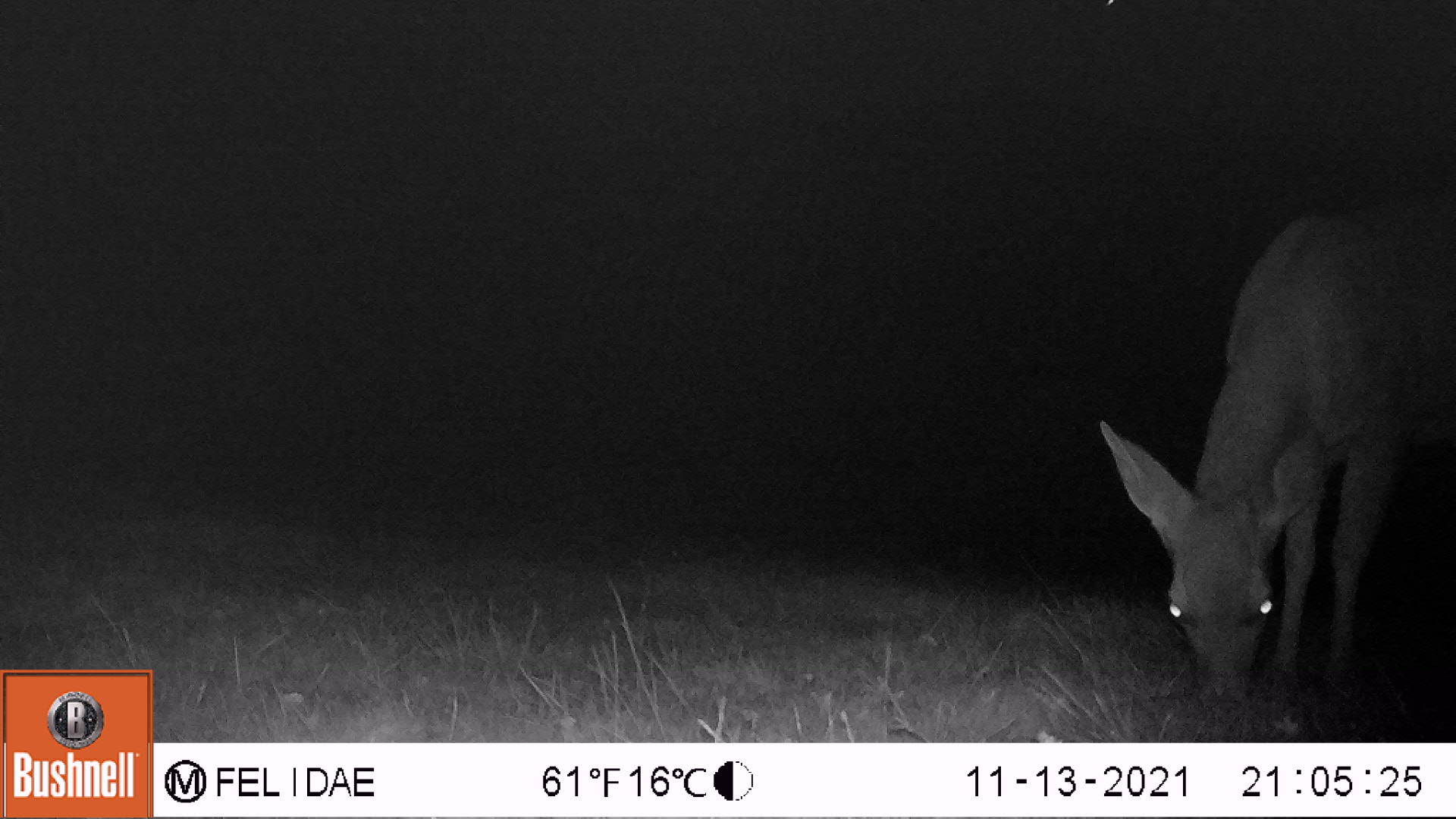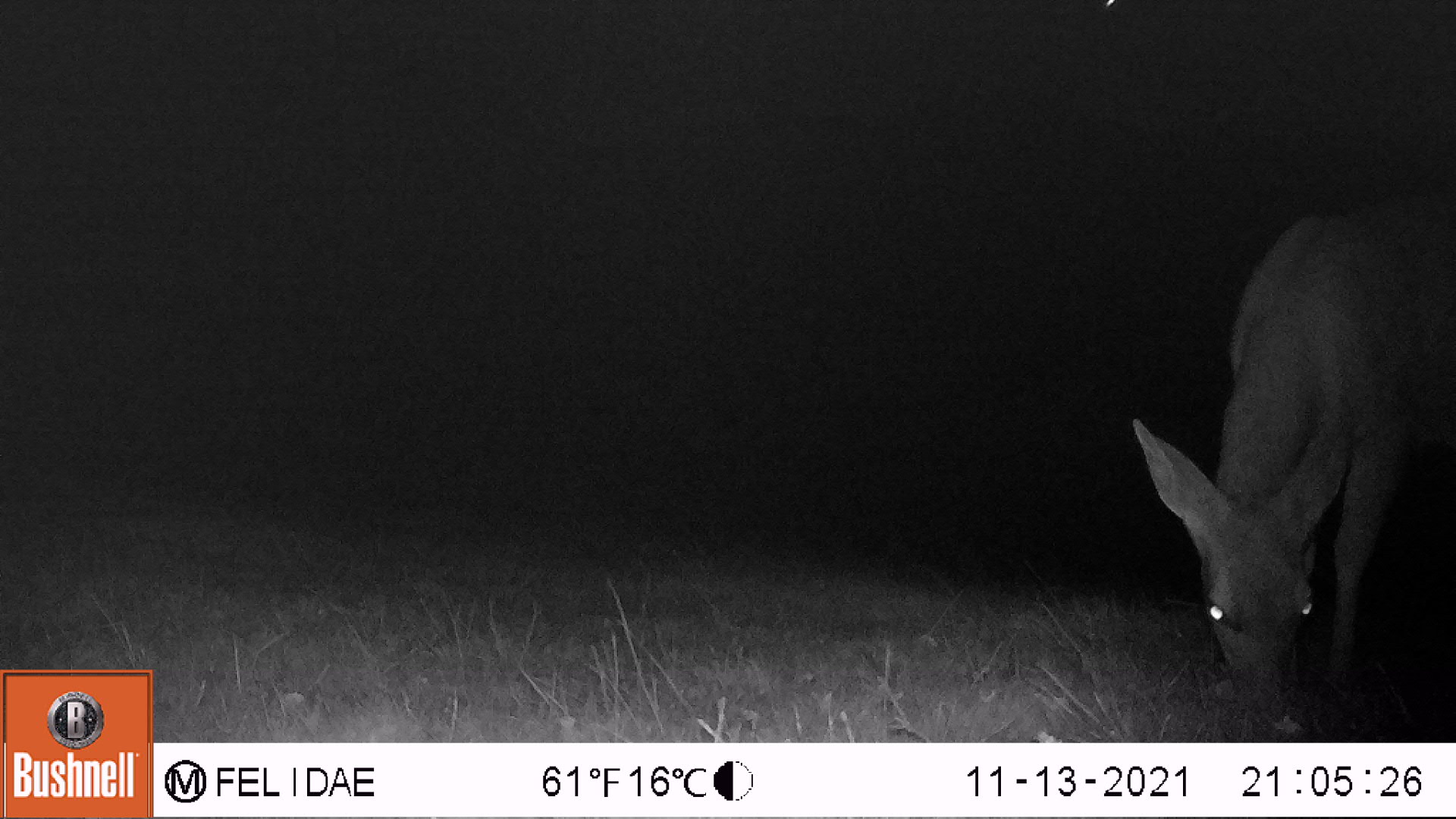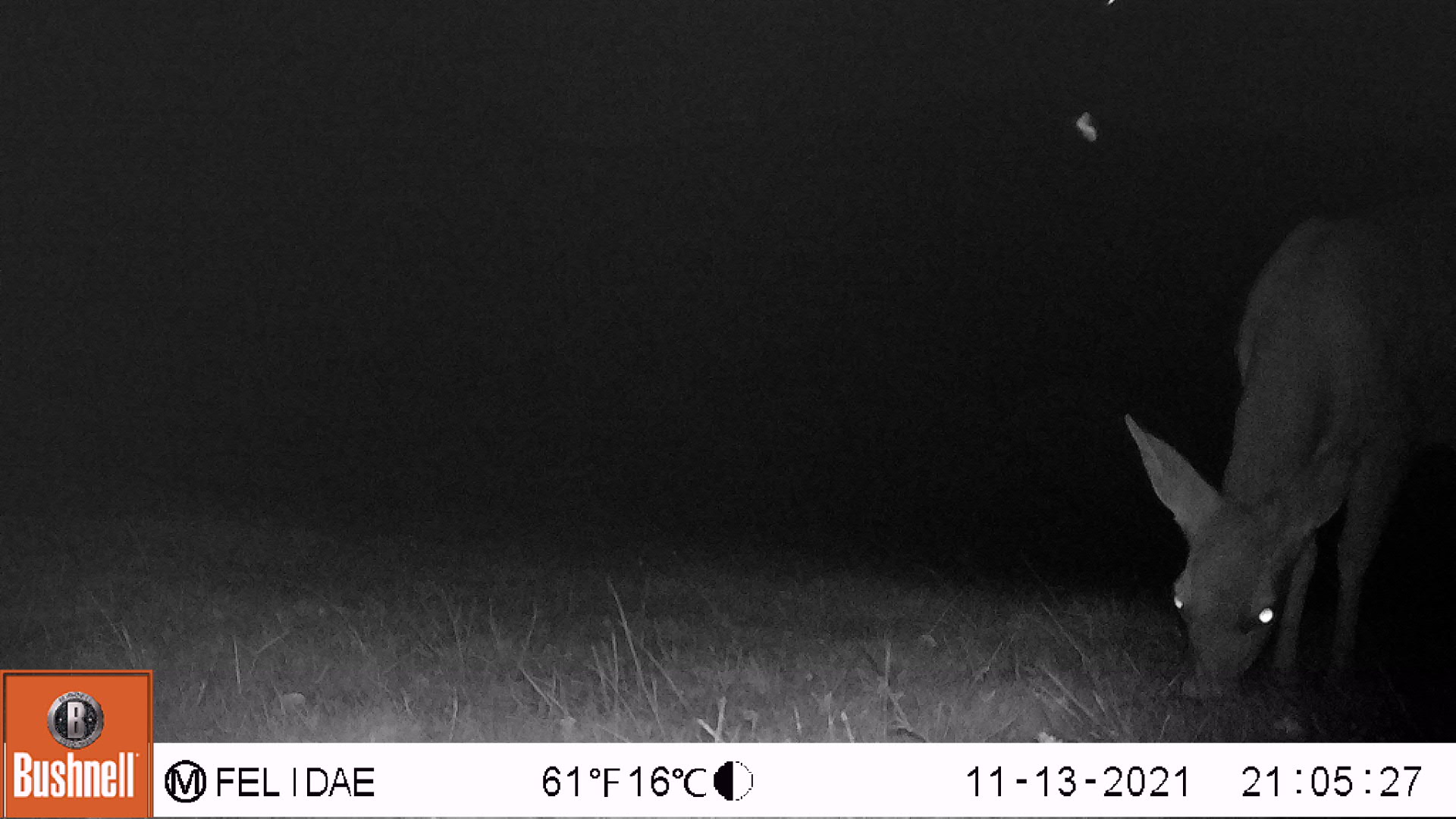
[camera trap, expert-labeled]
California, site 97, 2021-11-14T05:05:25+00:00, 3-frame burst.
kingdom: Animalia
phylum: Chordata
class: Mammalia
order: Artiodactyla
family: Cervidae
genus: Odocoileus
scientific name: Odocoileus hemionus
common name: mule deer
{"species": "mule deer (Odocoileus hemionus)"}